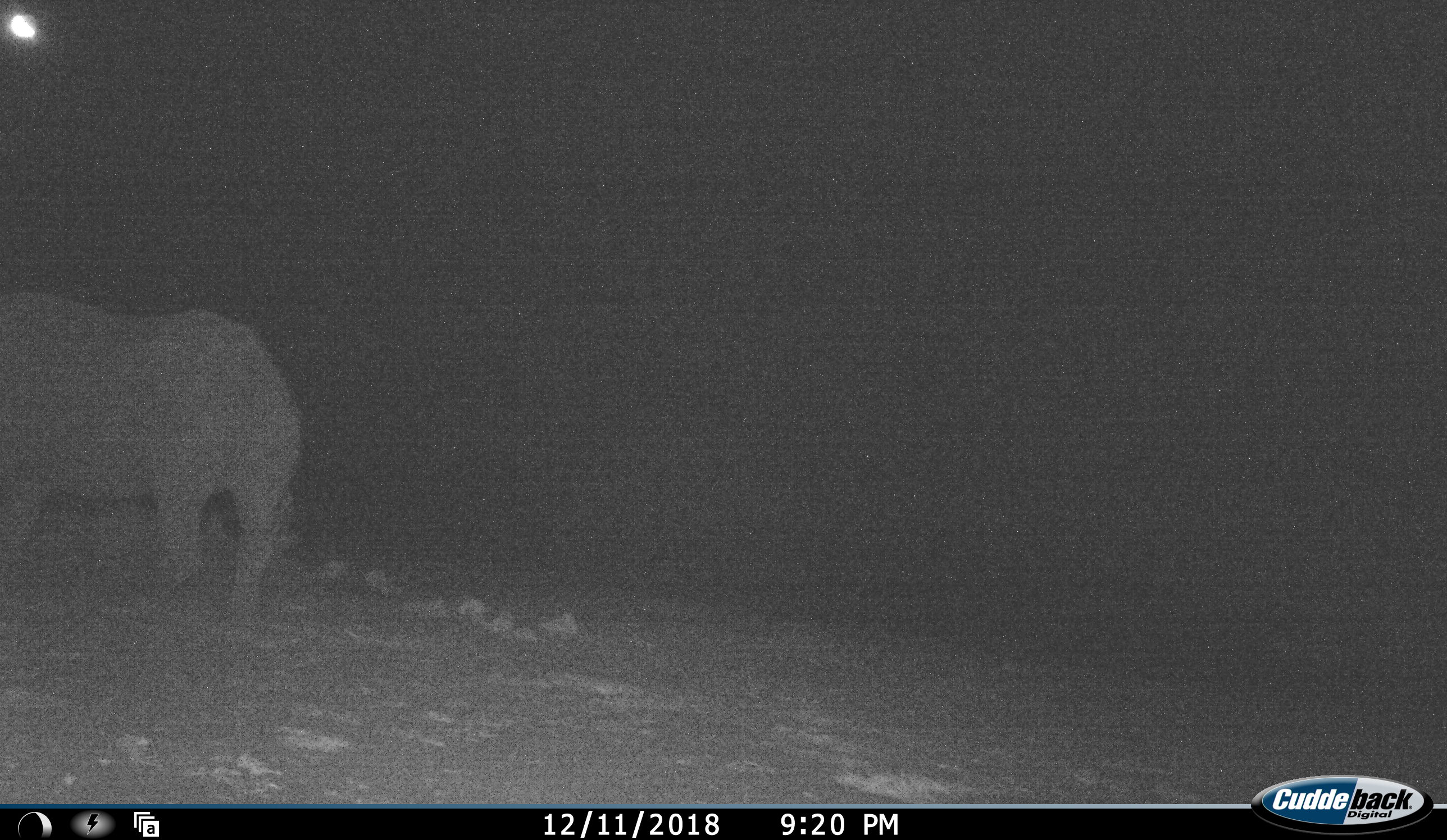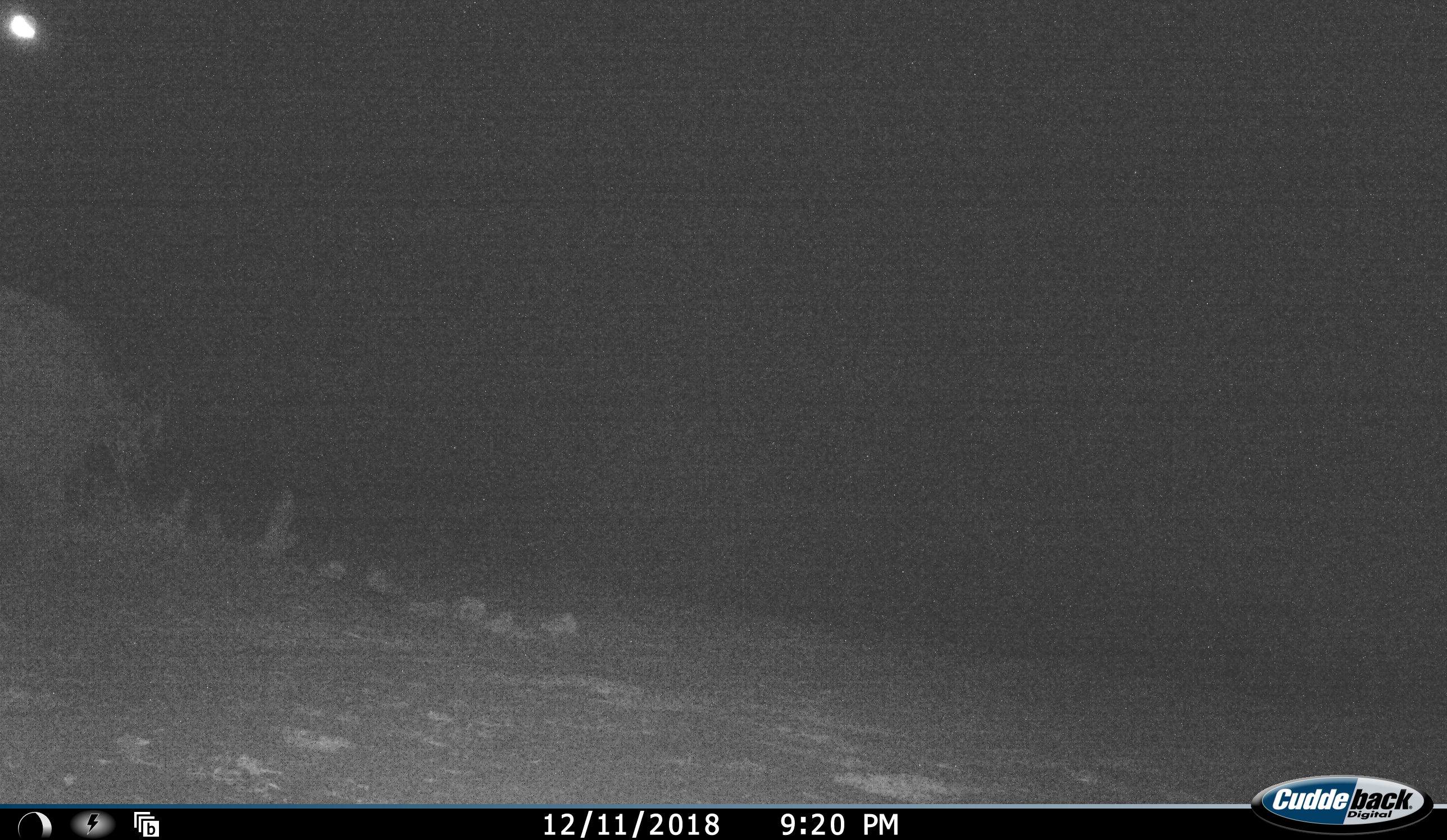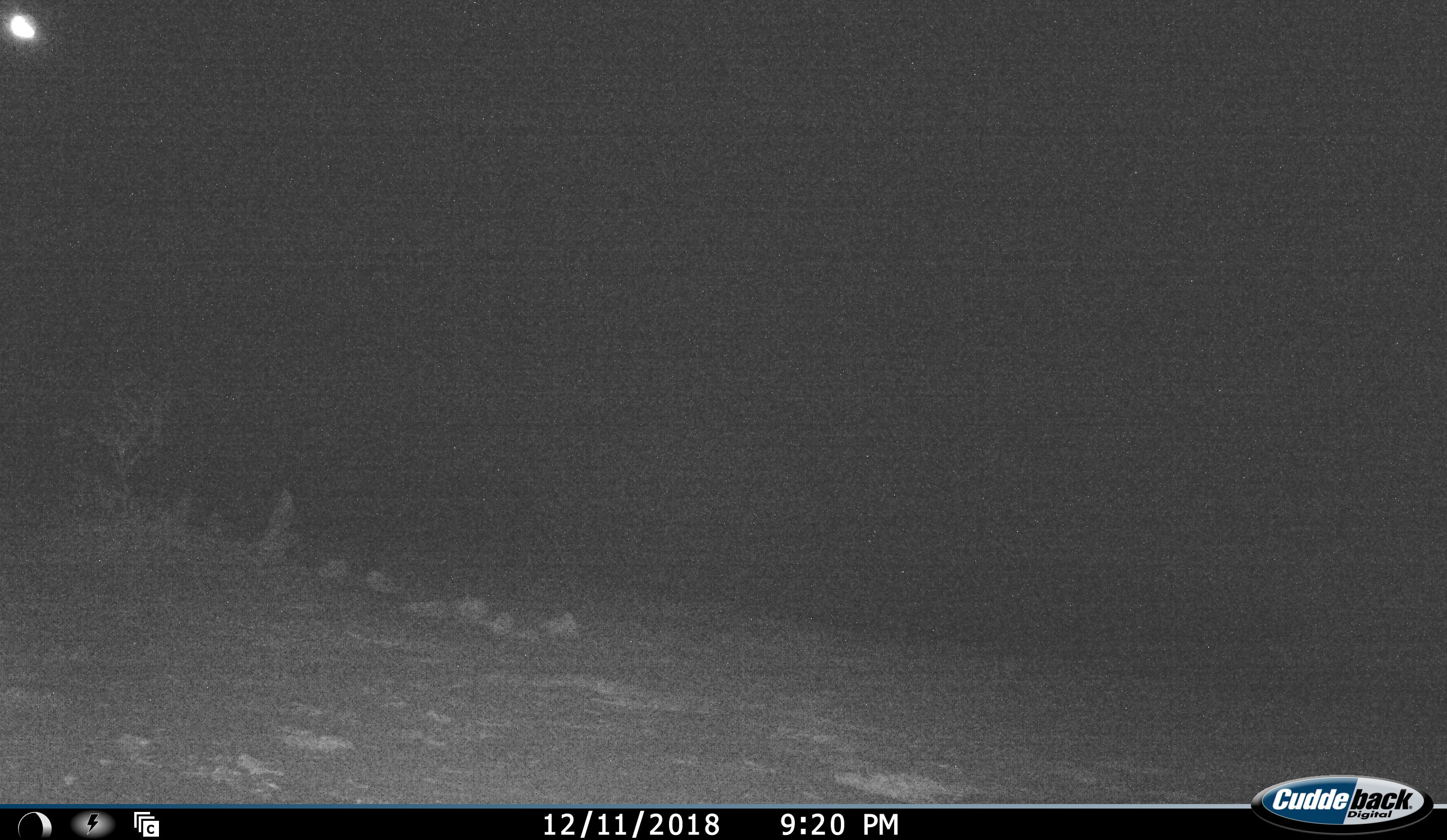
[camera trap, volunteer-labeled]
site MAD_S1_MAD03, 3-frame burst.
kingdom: Animalia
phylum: Chordata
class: Mammalia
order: Proboscidea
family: Elephantidae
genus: Loxodonta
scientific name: Loxodonta africana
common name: african bush elephant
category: elephant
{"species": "elephant (african bush elephant) (Loxodonta africana)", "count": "1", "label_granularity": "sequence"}